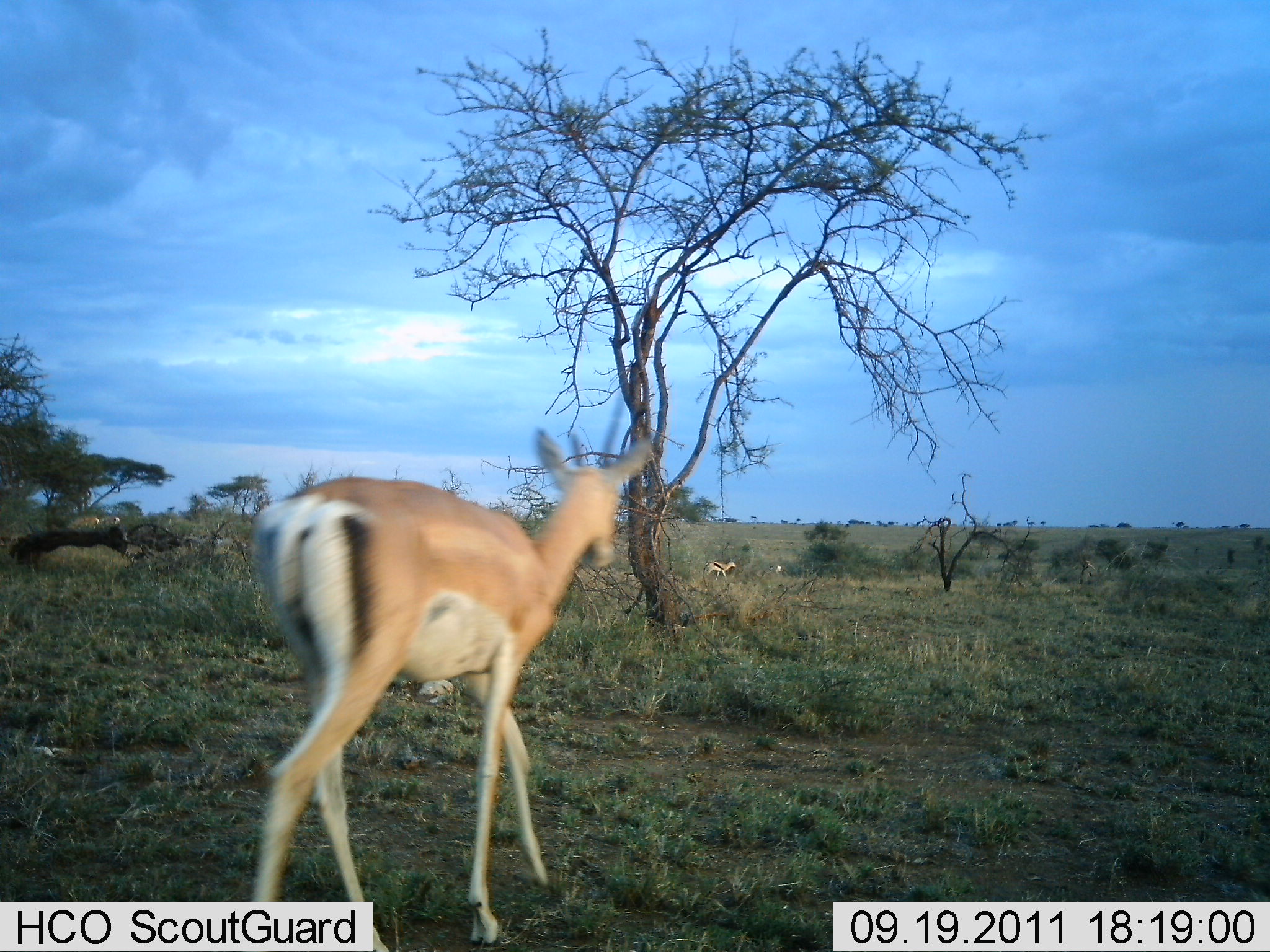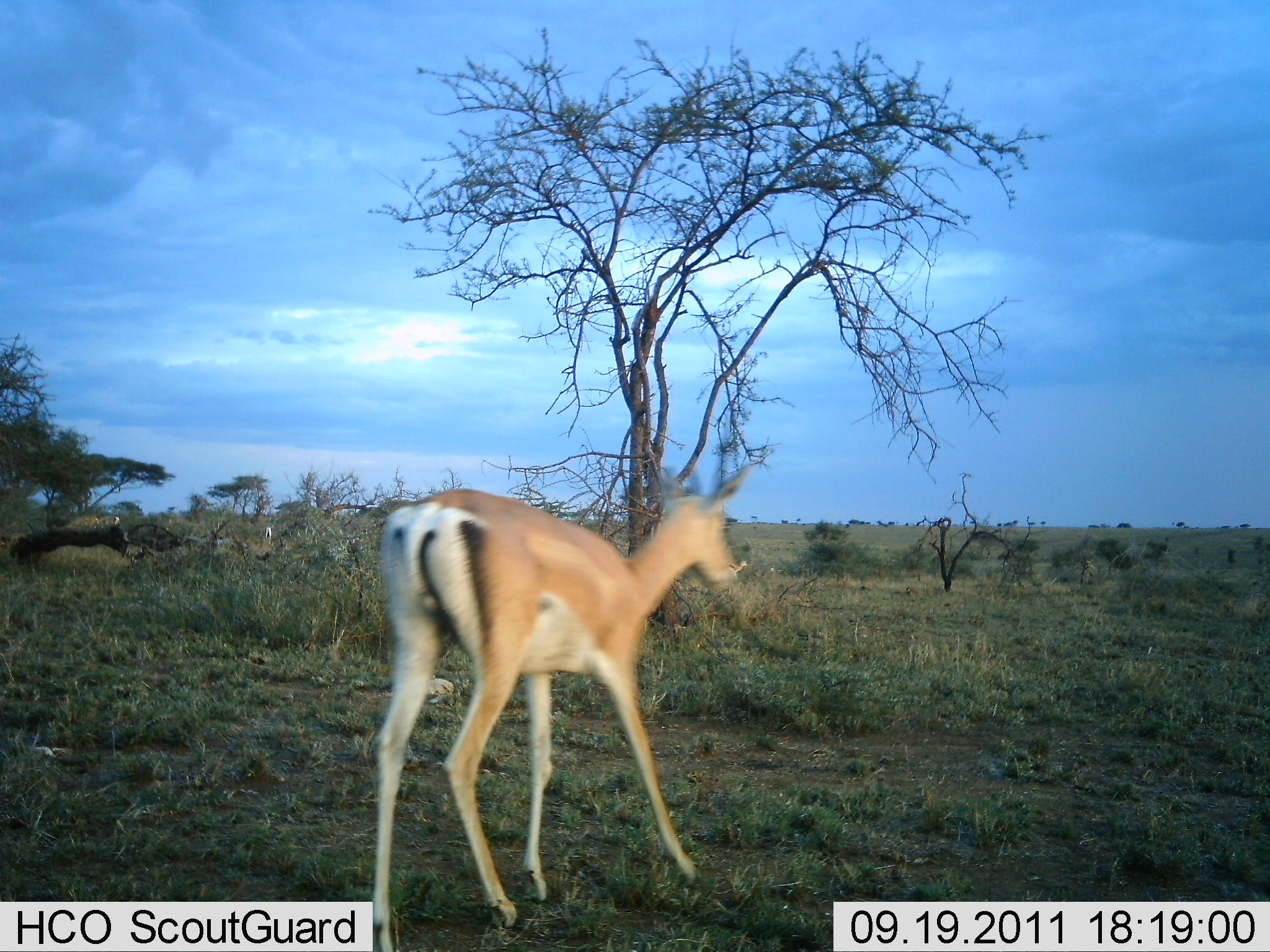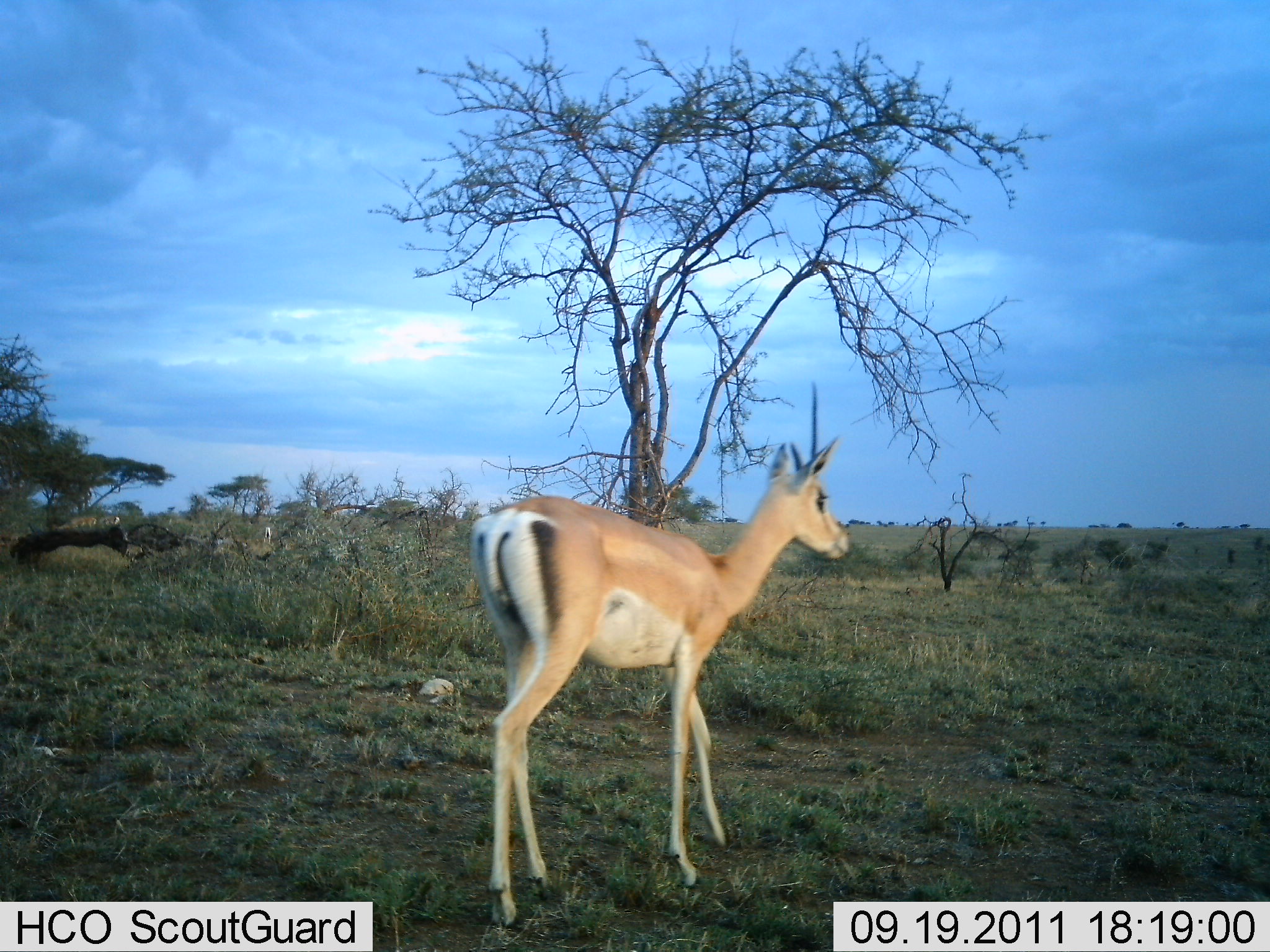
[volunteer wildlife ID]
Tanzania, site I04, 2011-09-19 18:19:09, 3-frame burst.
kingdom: Animalia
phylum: Chordata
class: Mammalia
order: Artiodactyla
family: Bovidae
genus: Nanger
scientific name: Nanger granti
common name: grant's gazelle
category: gazellegrants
Gazellegrants (grant's gazelle) (Nanger granti), count 1. Behavior (volunteer vote fractions): standing 23%, resting 0%, moving 85%, interacting 0%. Young present (vote fraction): 8%. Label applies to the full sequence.